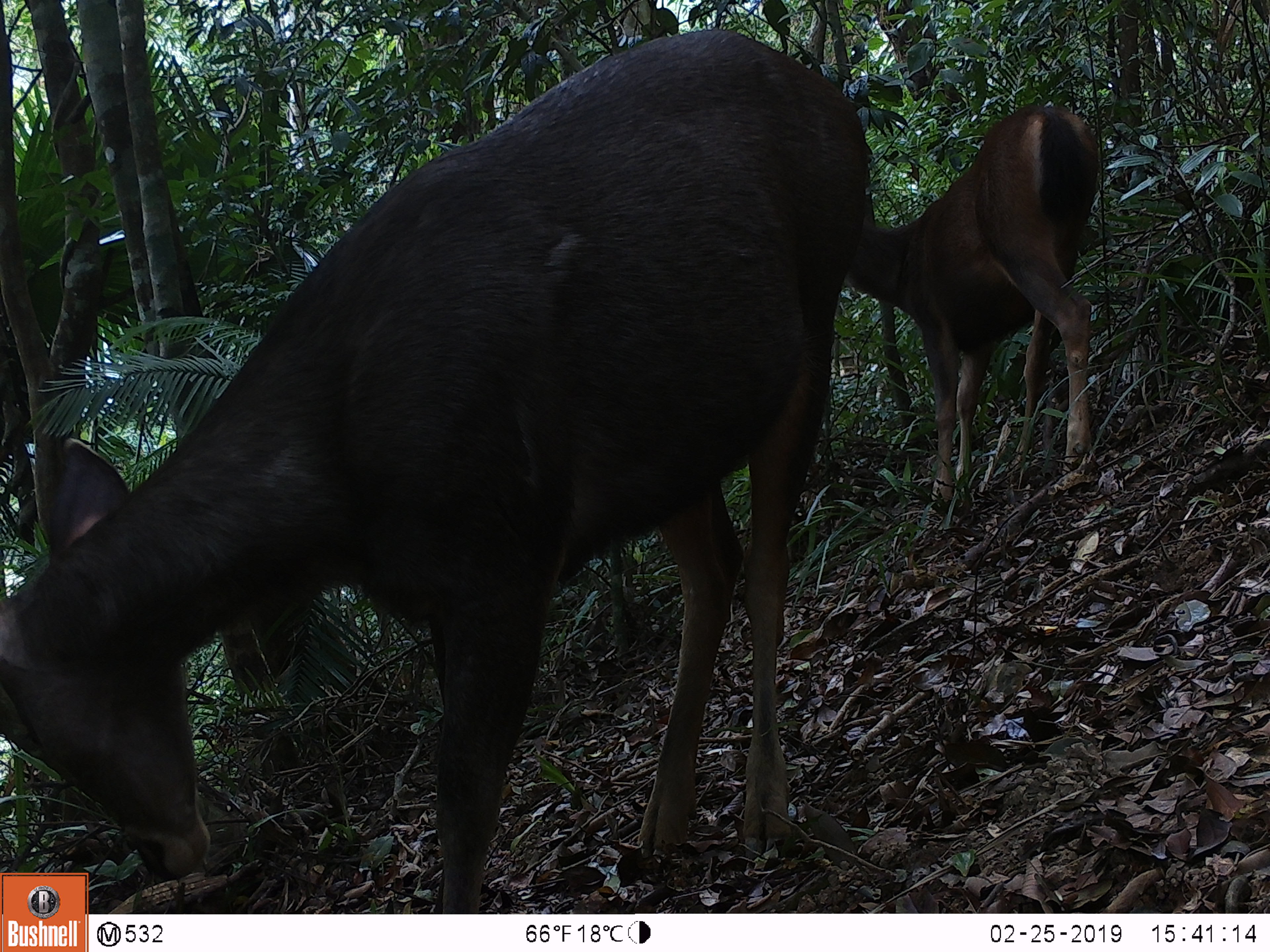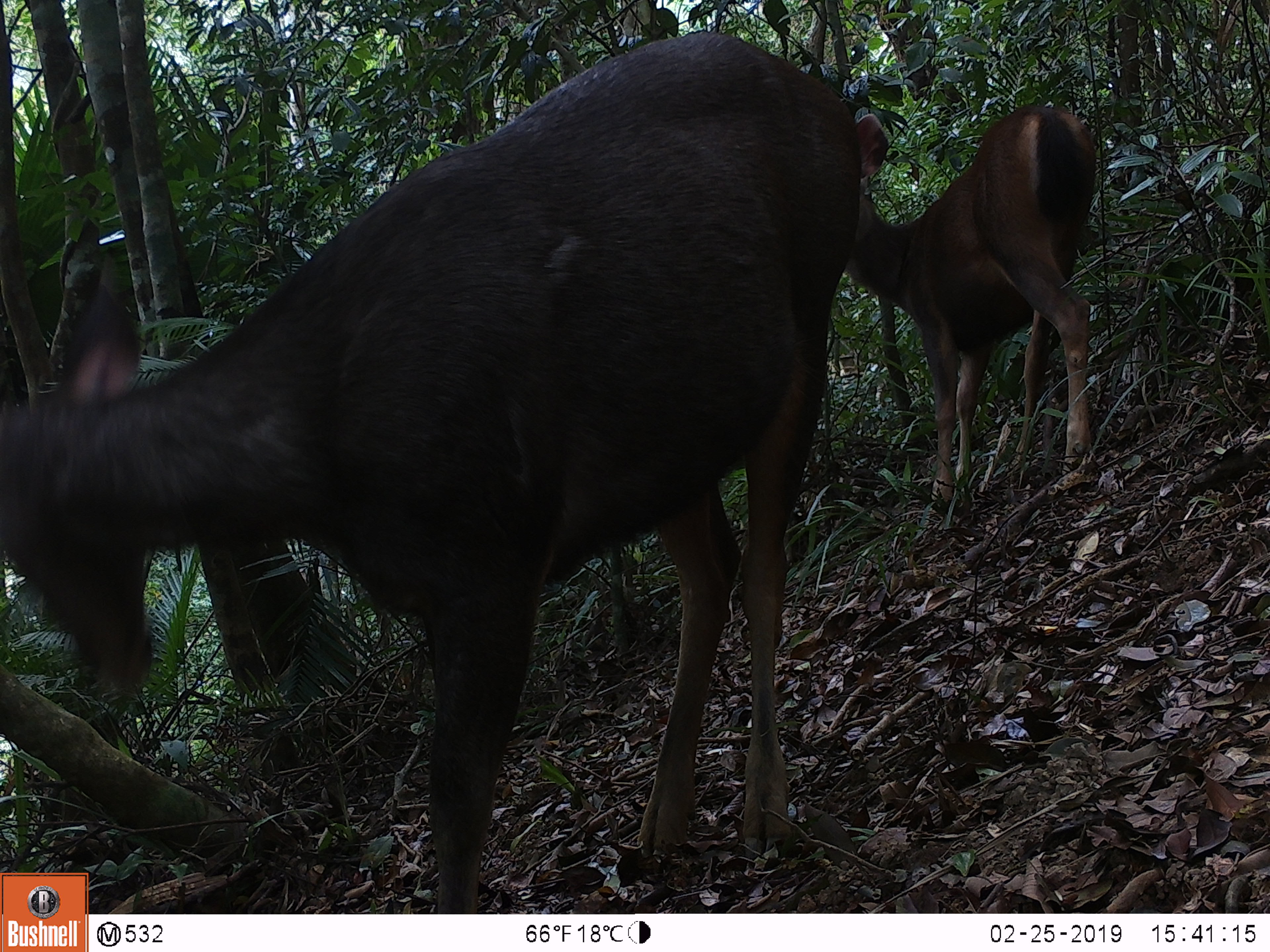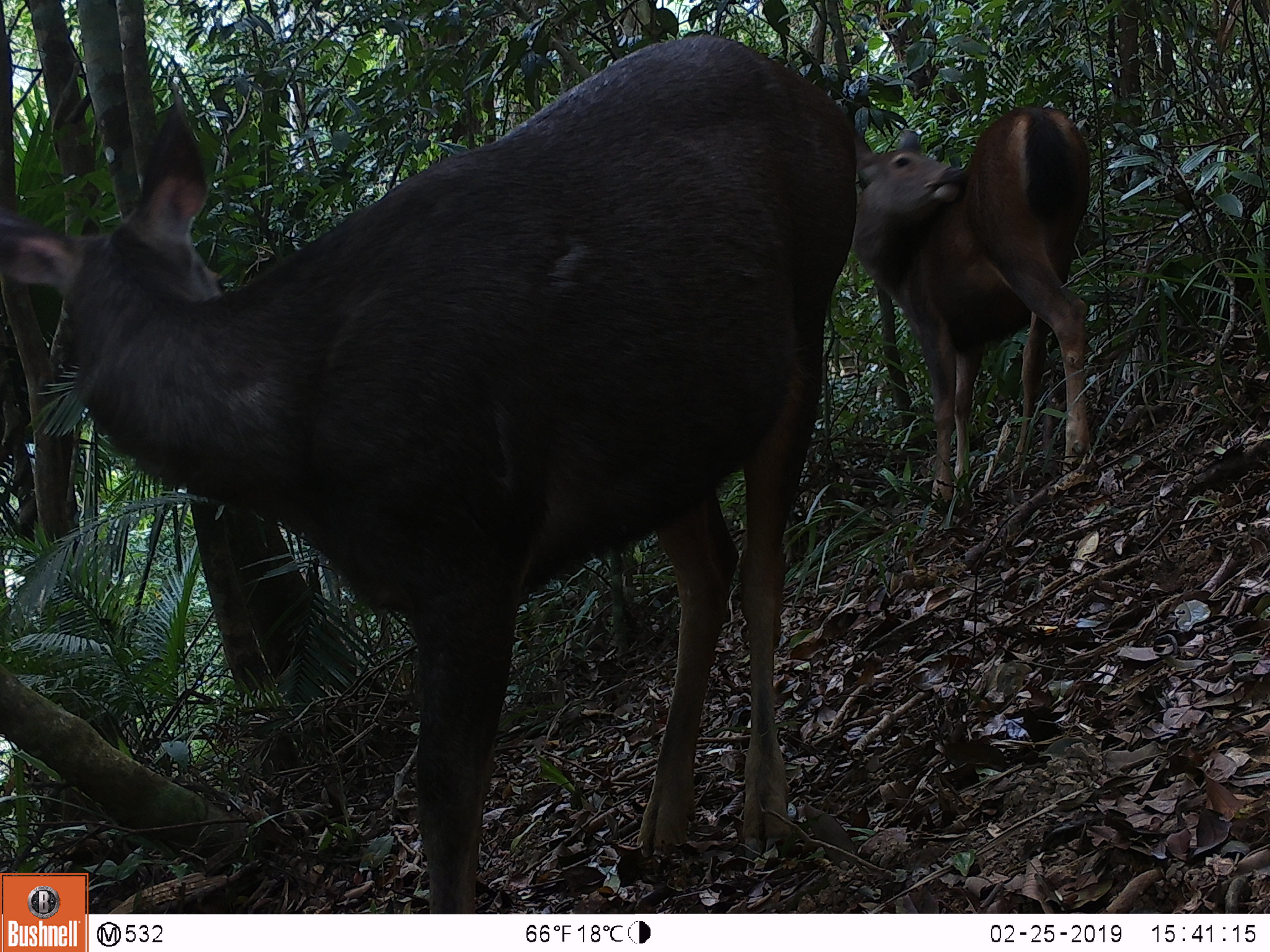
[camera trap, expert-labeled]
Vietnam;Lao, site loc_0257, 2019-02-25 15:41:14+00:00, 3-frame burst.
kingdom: Animalia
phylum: Chordata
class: Mammalia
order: Artiodactyla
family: Cervidae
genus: Rusa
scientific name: Rusa unicolor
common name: sambar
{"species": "sambar (Rusa unicolor)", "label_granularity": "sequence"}